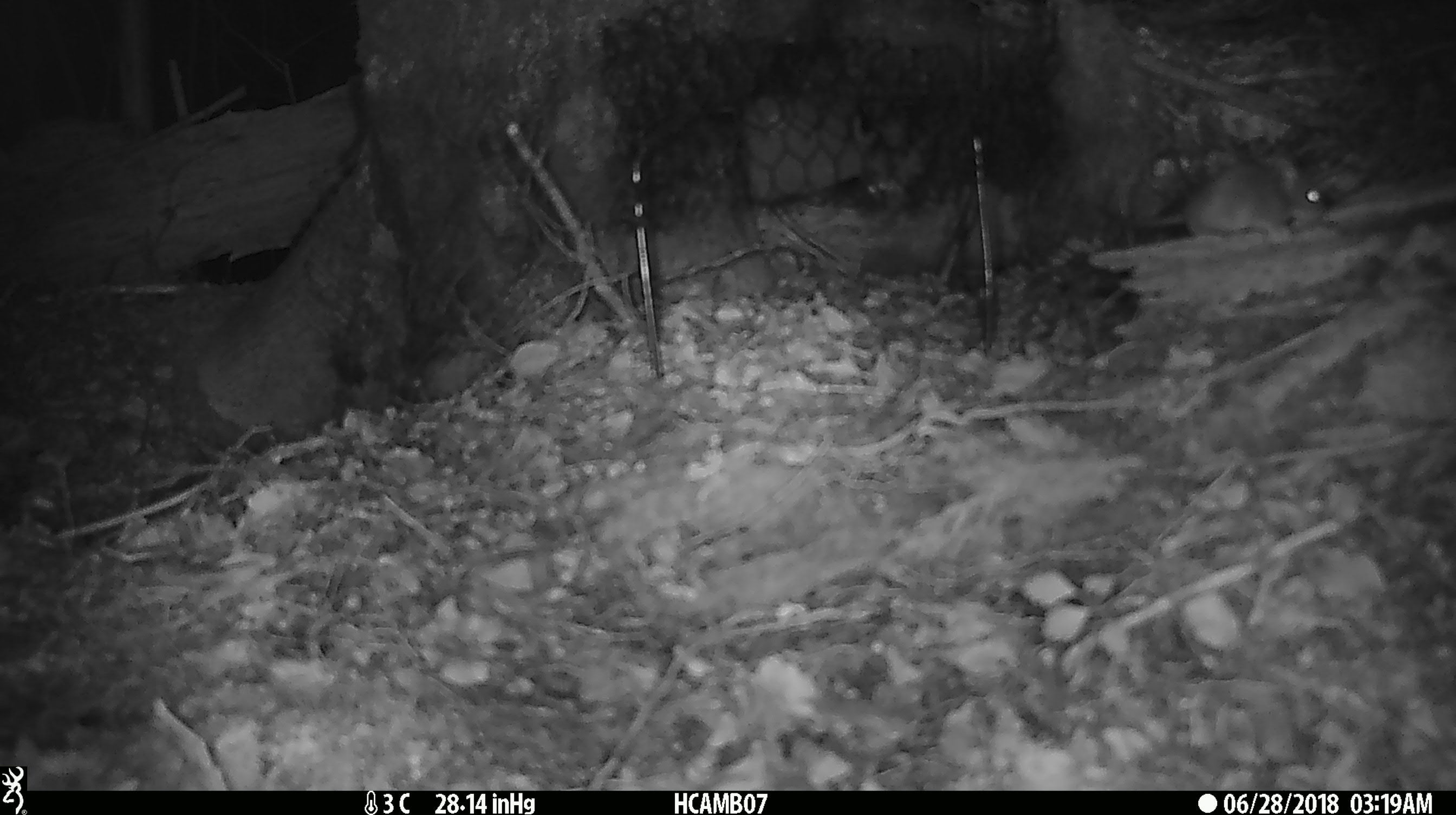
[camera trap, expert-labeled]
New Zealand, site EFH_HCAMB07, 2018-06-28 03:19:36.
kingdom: Animalia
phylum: Chordata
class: Mammalia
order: Rodentia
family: Muridae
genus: Mus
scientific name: Mus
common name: mouse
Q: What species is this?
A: Mouse (Mus).